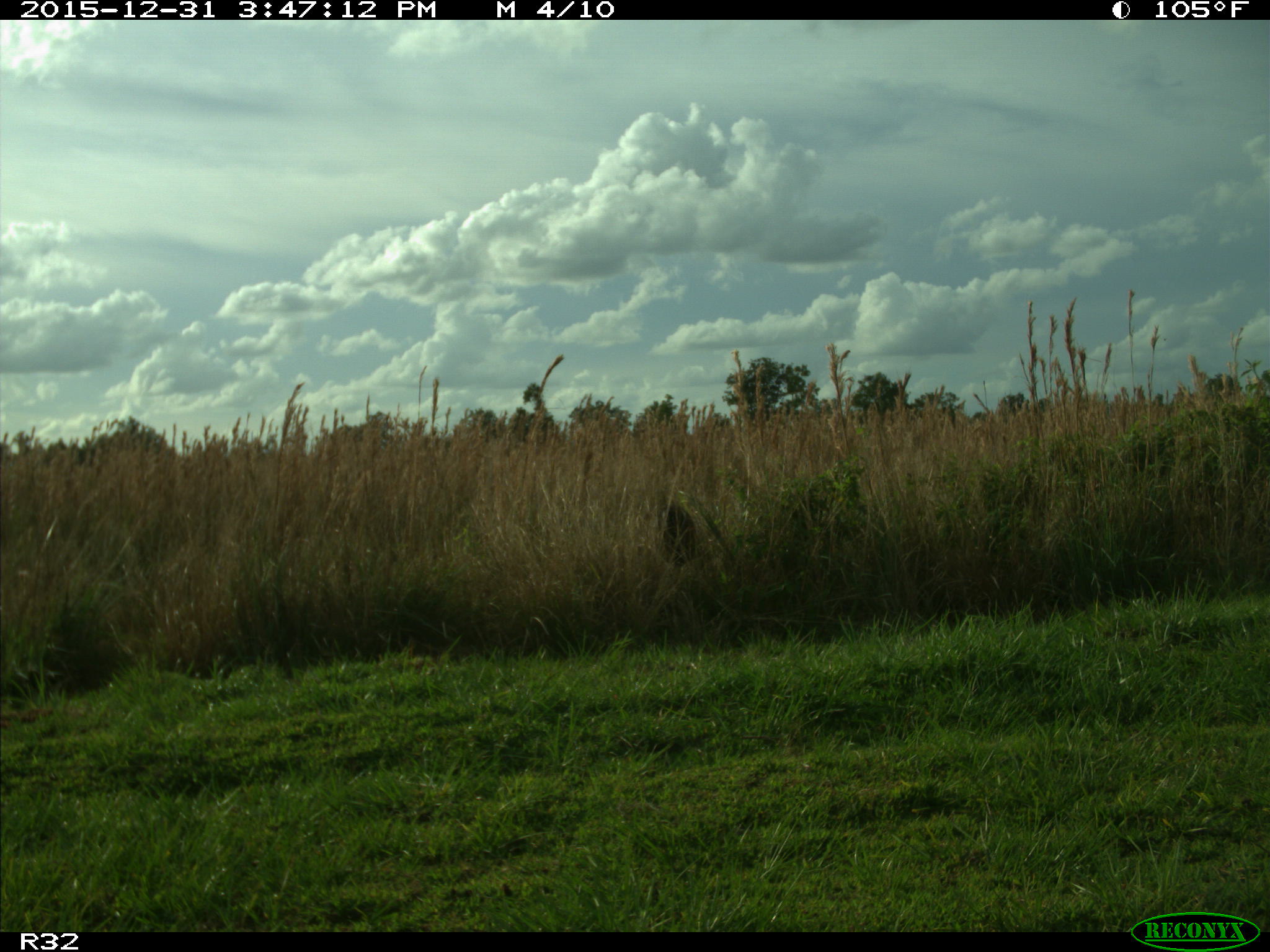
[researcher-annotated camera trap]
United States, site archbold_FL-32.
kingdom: Animalia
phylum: Chordata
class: Mammalia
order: Artiodactyla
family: Cervidae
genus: Odocoileus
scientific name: Odocoileus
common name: deer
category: unidentified deer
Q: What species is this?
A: Unidentified deer (deer) (Odocoileus).